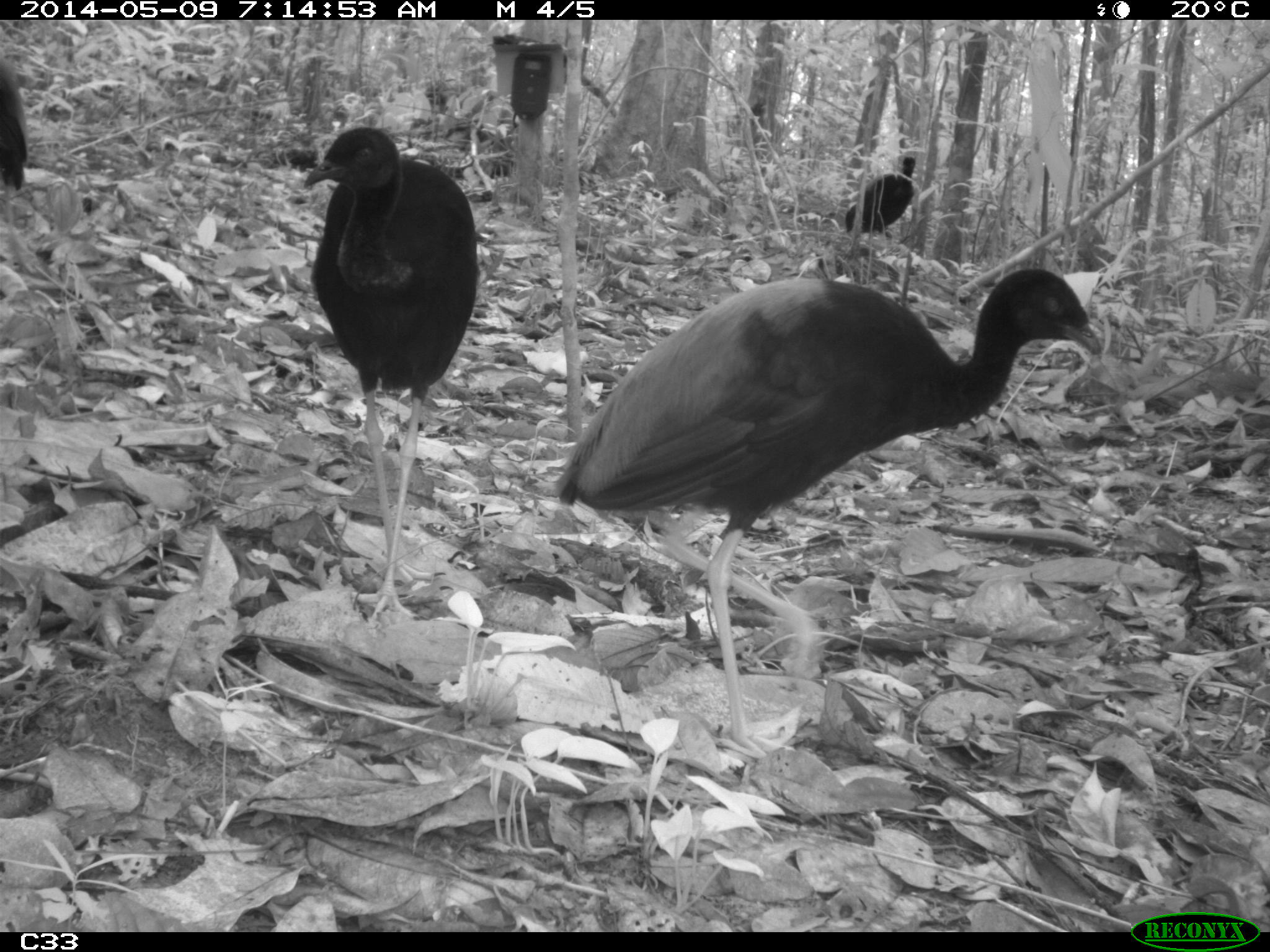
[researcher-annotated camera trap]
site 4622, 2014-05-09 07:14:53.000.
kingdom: Animalia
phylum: Chordata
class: Aves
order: Gruiformes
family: Psophiidae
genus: Psophia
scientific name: Psophia crepitans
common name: gray-winged trumpeter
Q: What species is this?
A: Psophia crepitans (gray-winged trumpeter).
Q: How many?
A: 5.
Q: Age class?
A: Adult.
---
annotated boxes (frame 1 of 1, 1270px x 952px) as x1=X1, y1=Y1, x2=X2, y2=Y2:
psophia crepitans: x1=556, y1=266, x2=1103, y2=755; x1=303, y1=125, x2=479, y2=620; x1=0, y1=51, x2=35, y2=273; x1=845, y1=156, x2=916, y2=255